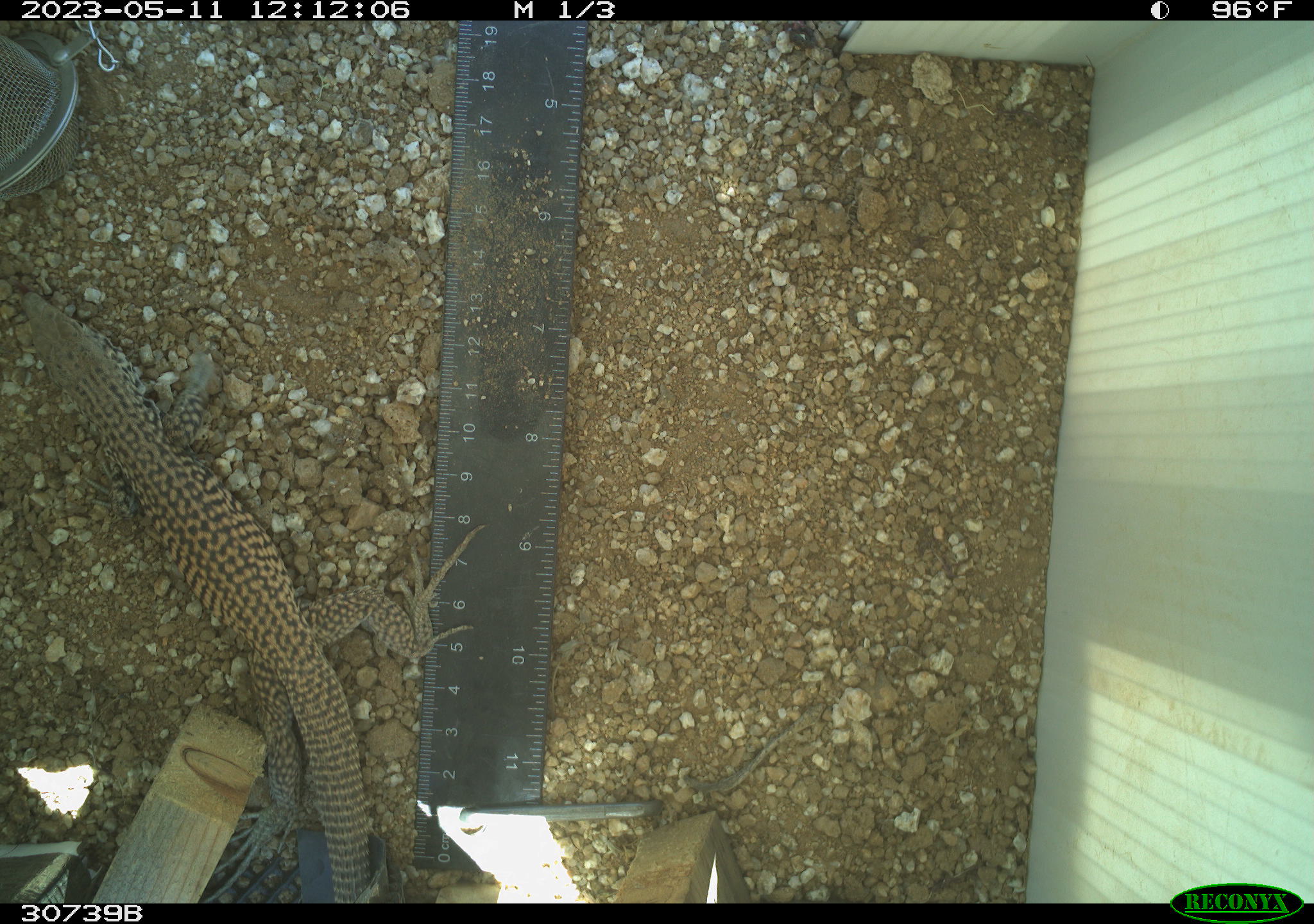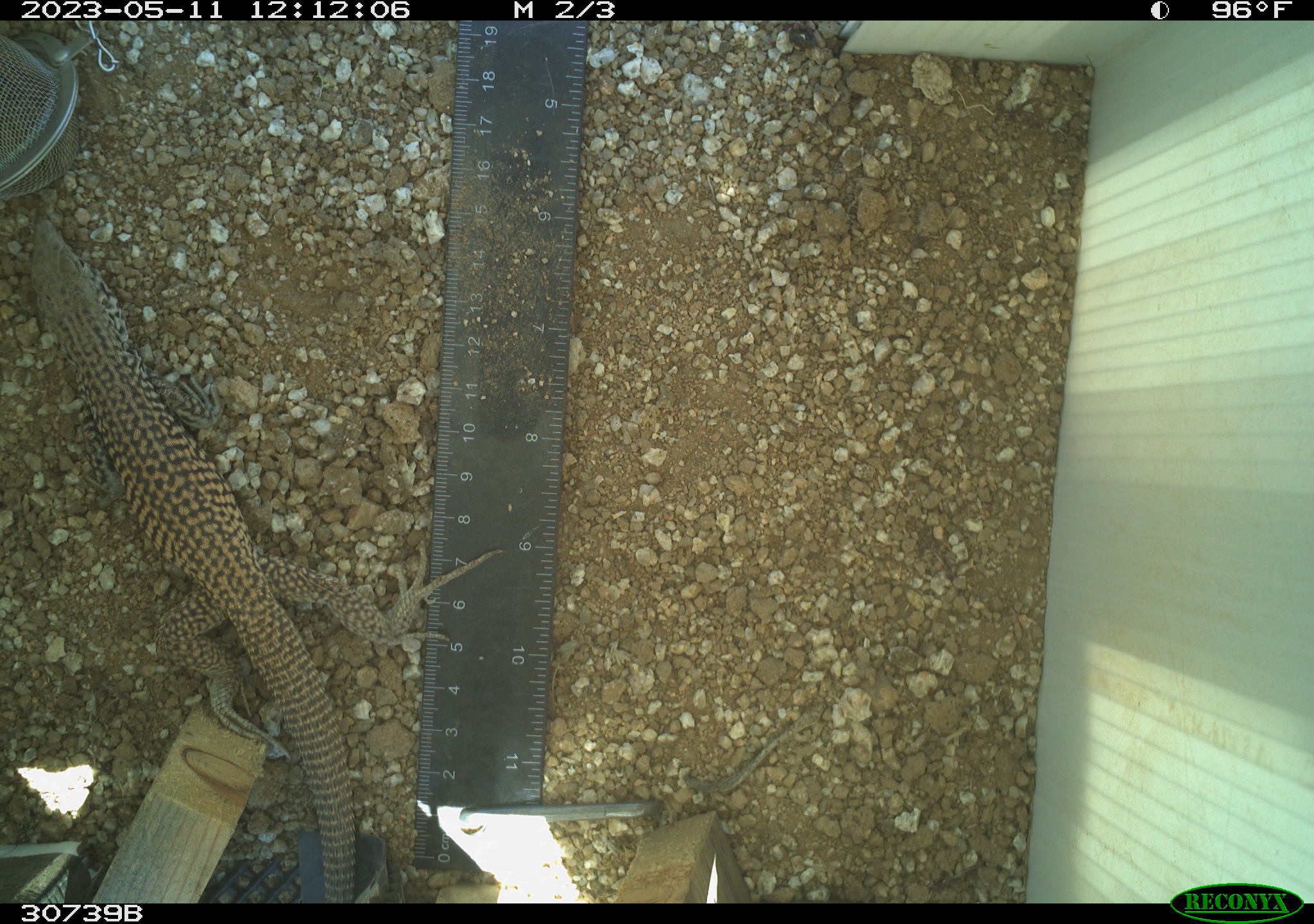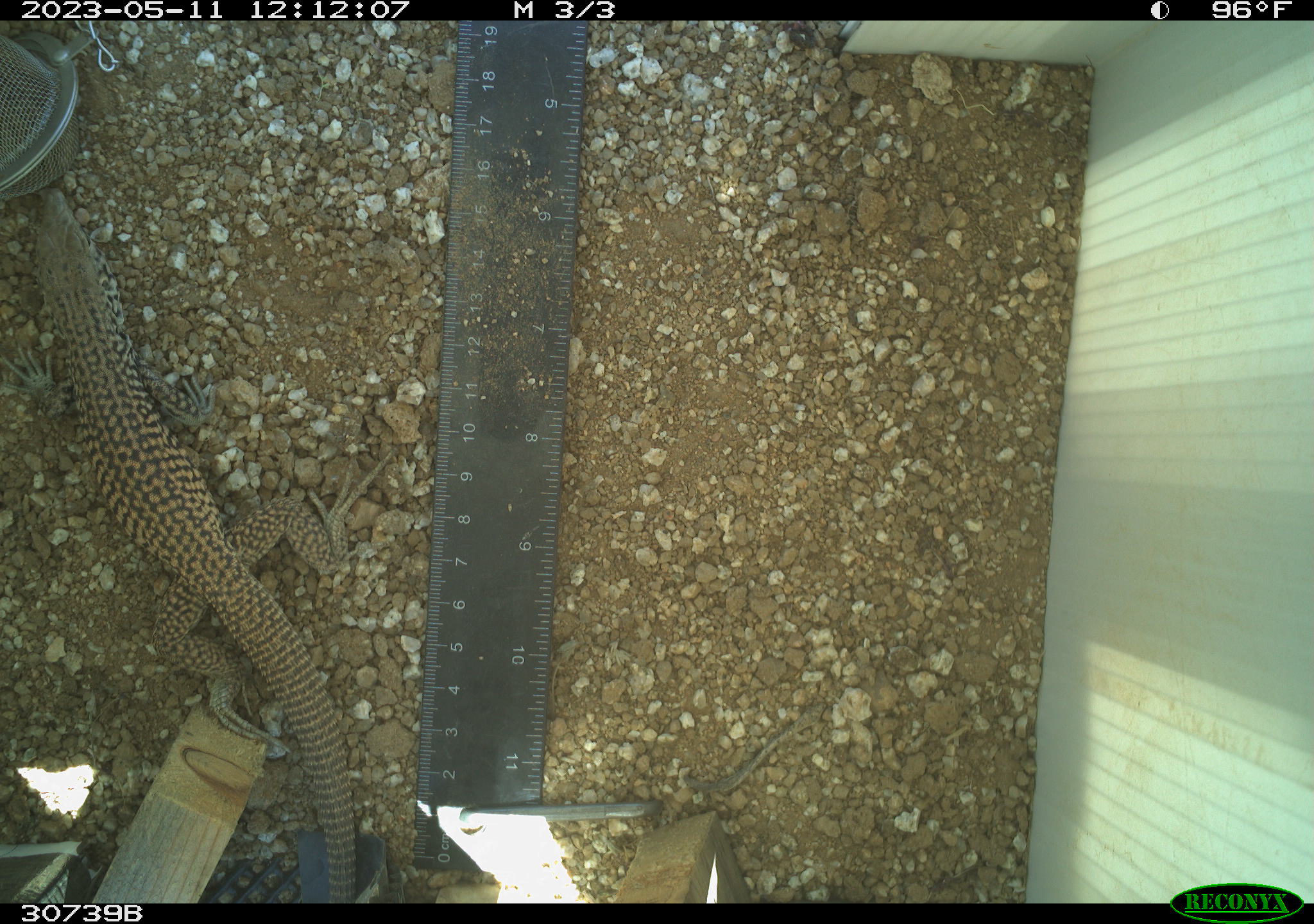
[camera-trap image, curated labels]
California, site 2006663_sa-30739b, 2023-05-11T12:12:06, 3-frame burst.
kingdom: Animalia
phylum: Chordata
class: Reptilia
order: Squamata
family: Teiidae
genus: Aspidoscelis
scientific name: Aspidoscelis tigris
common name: western whiptail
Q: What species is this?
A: Western whiptail (Aspidoscelis tigris).